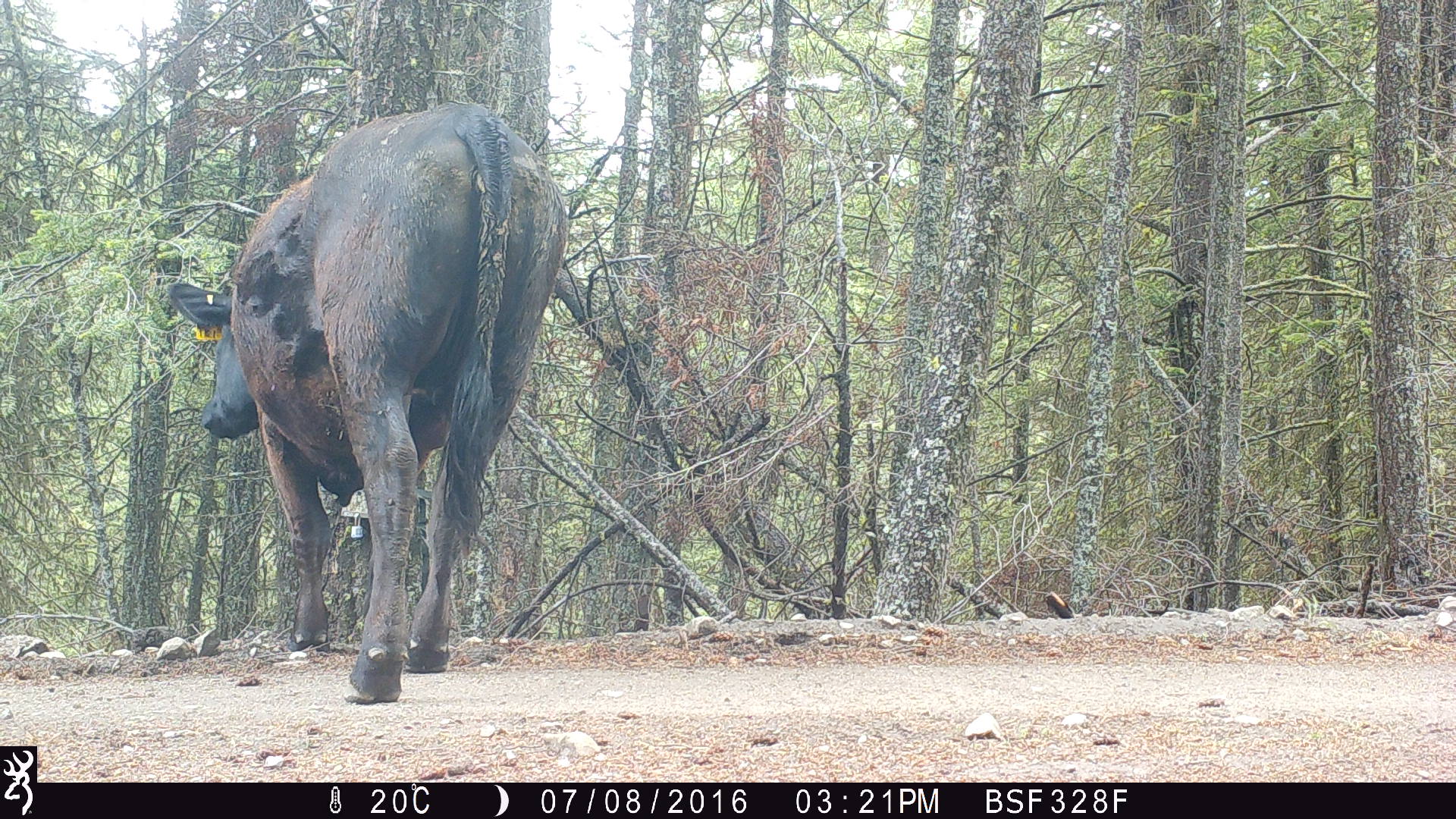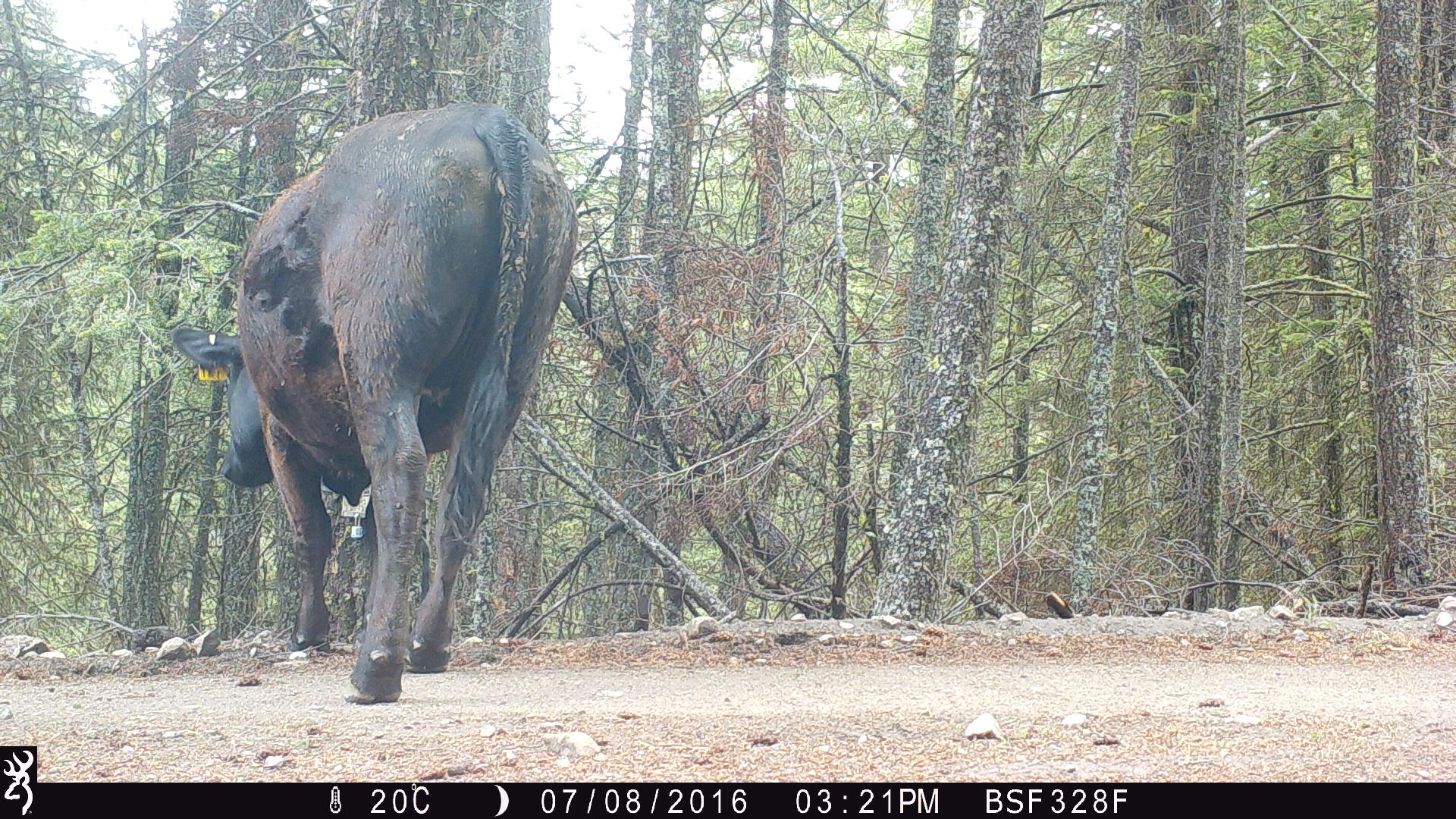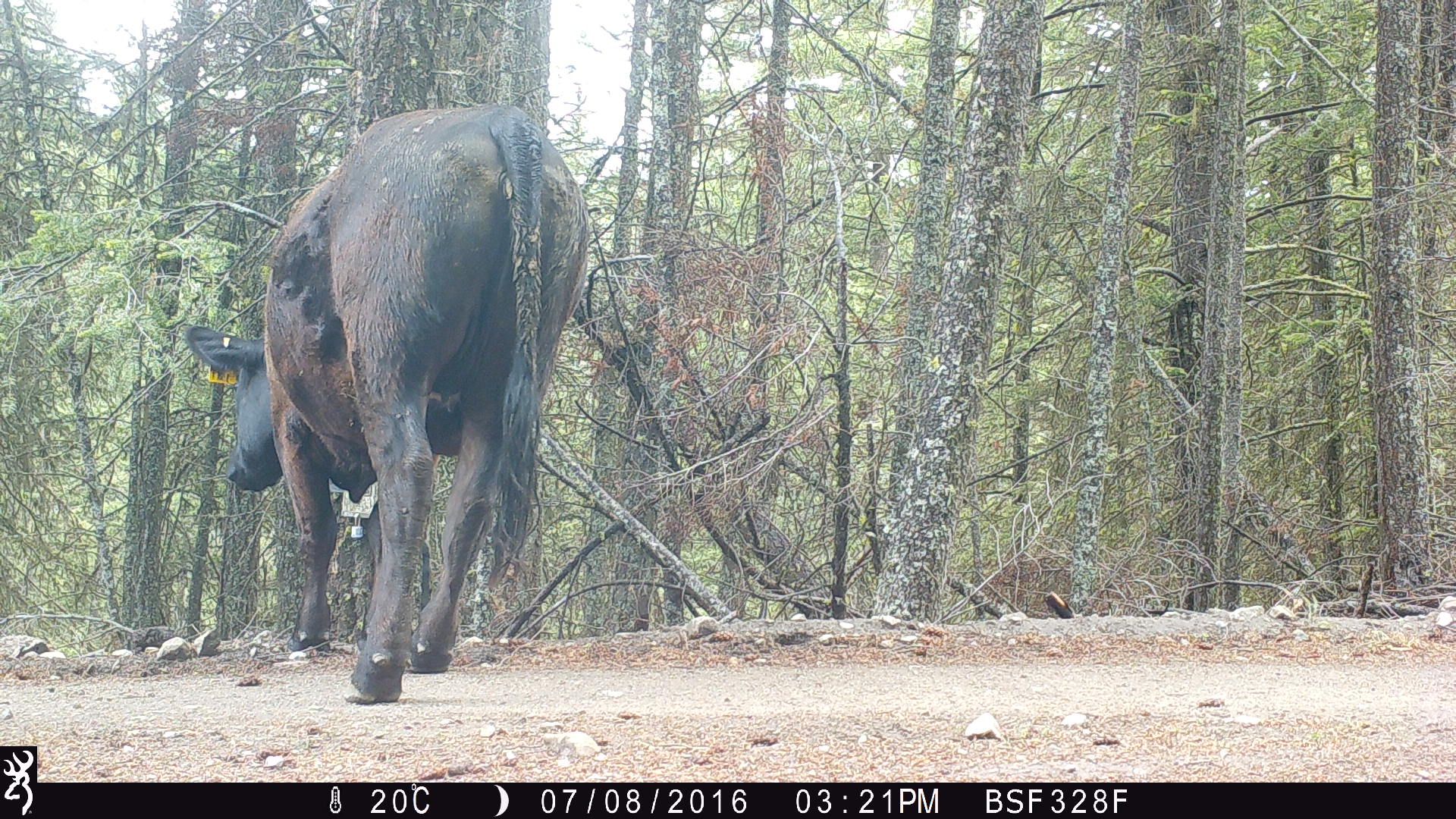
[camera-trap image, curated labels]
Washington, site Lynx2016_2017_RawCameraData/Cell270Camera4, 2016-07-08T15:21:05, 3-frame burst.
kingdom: Animalia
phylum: Chordata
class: Mammalia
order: Artiodactyla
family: Bovidae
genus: Bos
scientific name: Bos taurus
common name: domestic cattle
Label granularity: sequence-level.